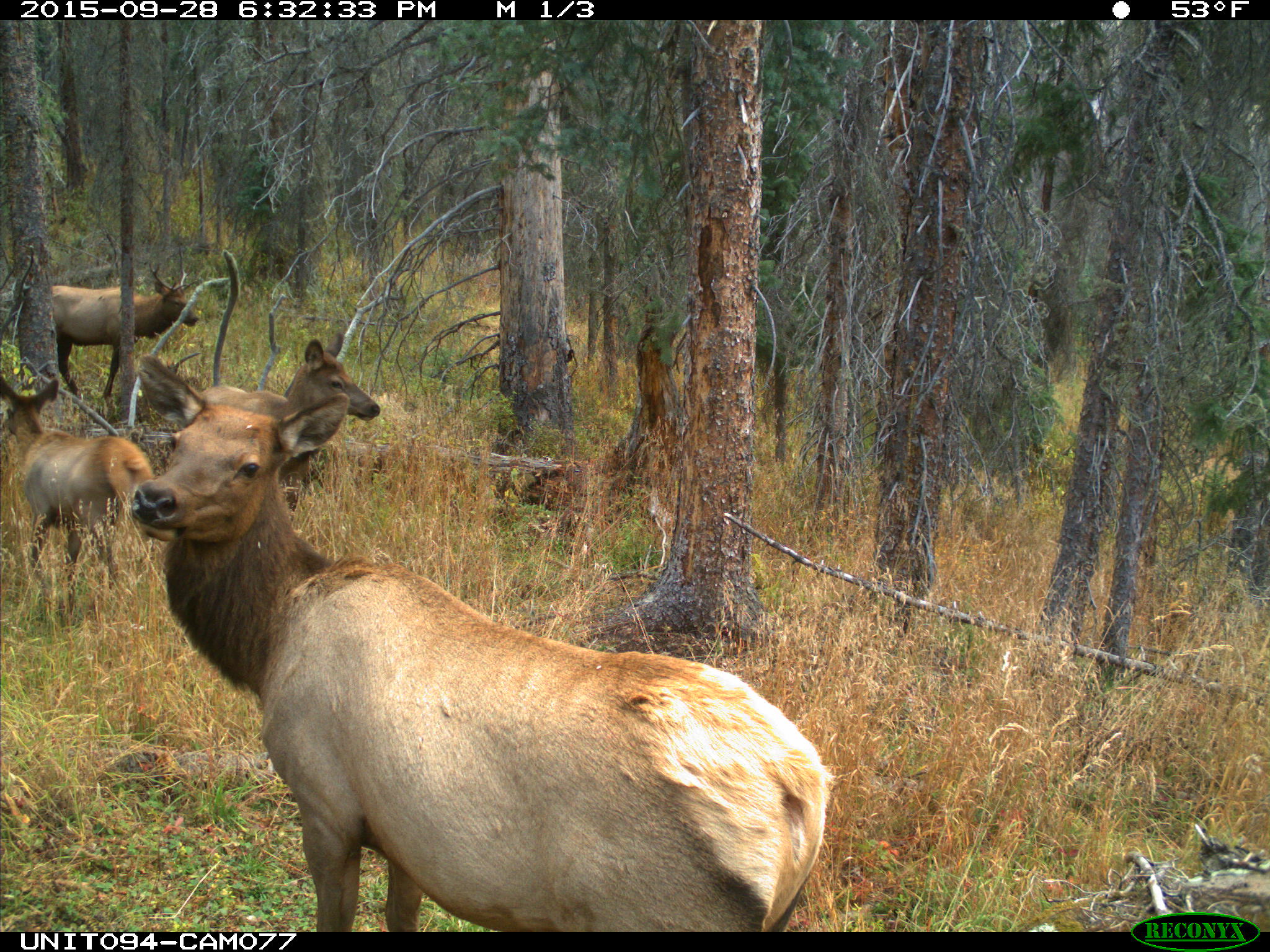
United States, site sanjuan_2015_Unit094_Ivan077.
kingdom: Animalia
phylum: Chordata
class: Mammalia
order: Artiodactyla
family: Cervidae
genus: Cervus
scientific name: Cervus elaphus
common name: red deer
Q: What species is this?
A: Cervus elaphus (red deer).